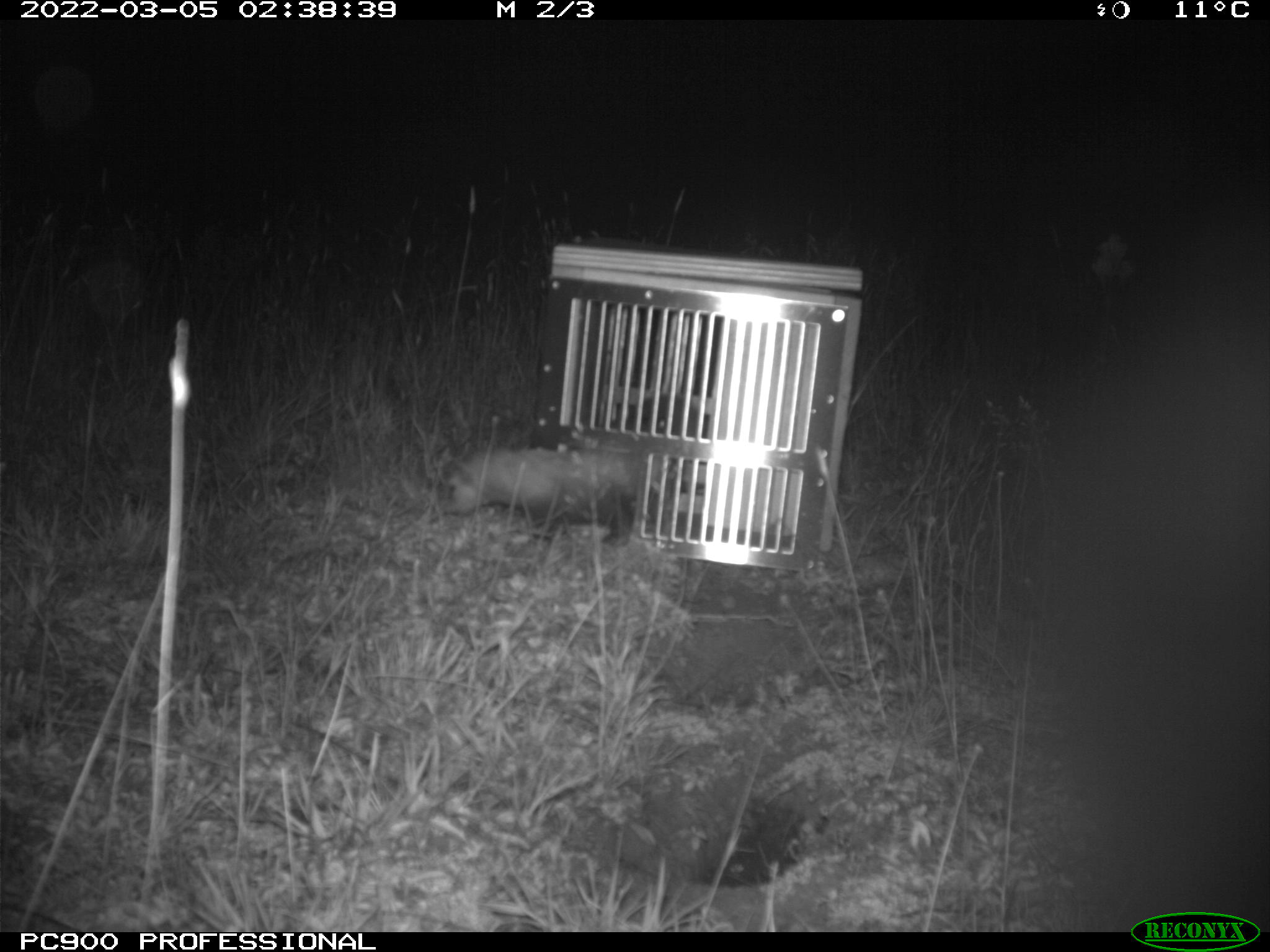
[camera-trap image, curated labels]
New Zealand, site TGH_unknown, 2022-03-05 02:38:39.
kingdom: Animalia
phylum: Chordata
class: Mammalia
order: Carnivora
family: Mustelidae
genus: Mustela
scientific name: Mustela furo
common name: ferret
Ferret (Mustela furo).